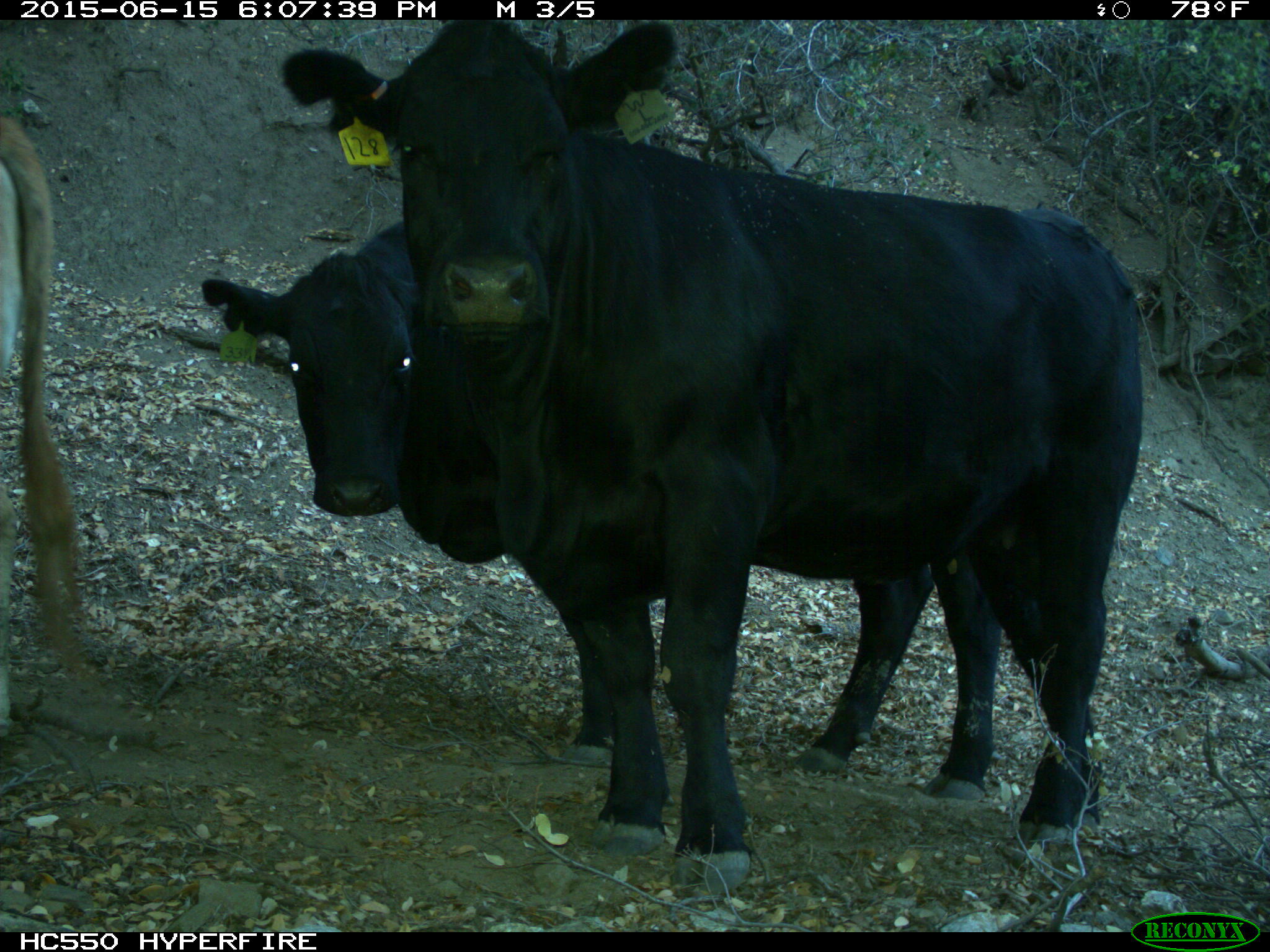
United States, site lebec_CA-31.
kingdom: Animalia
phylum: Chordata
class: Mammalia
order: Artiodactyla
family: Bovidae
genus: Bos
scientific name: Bos taurus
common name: domestic cow